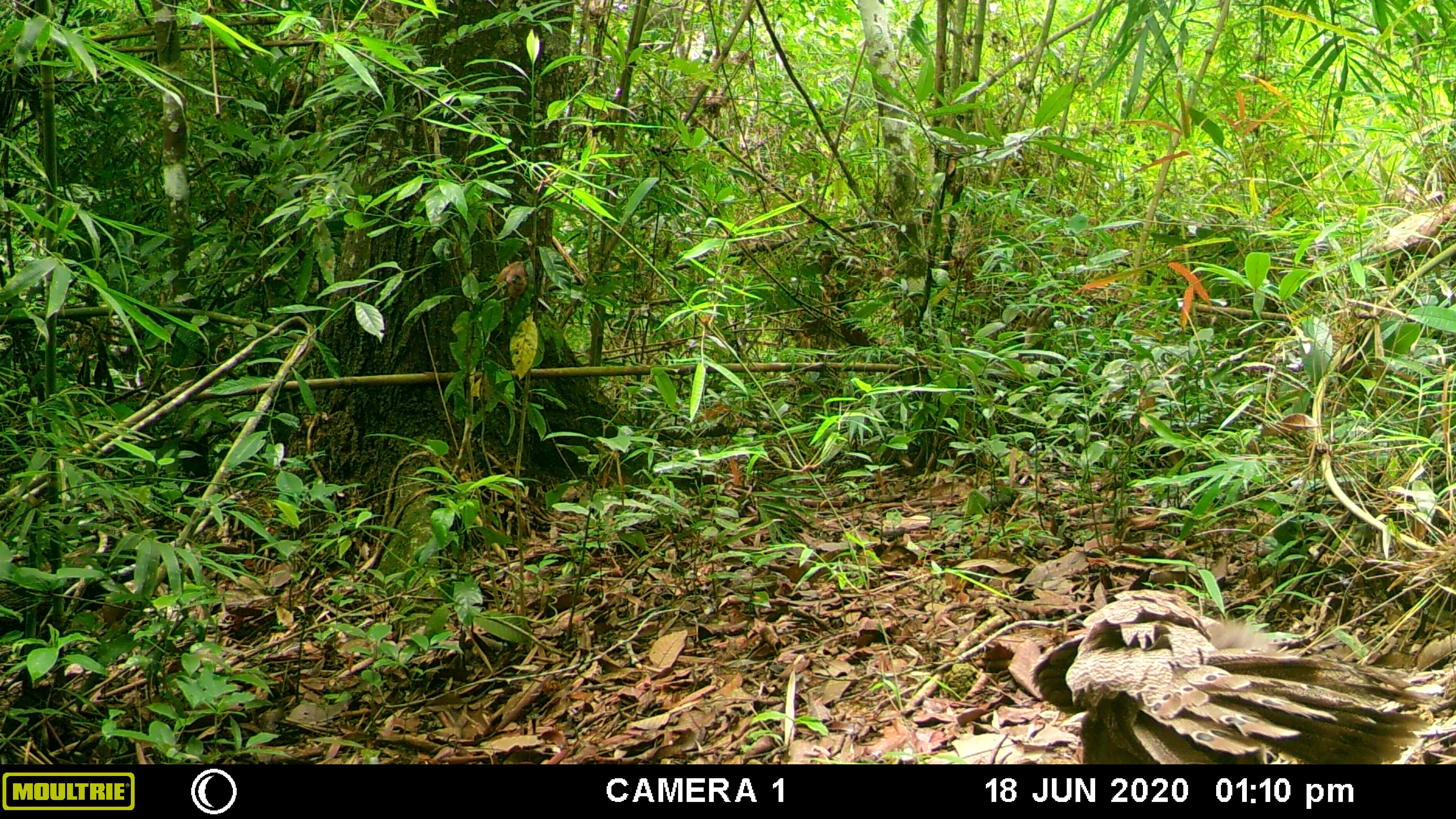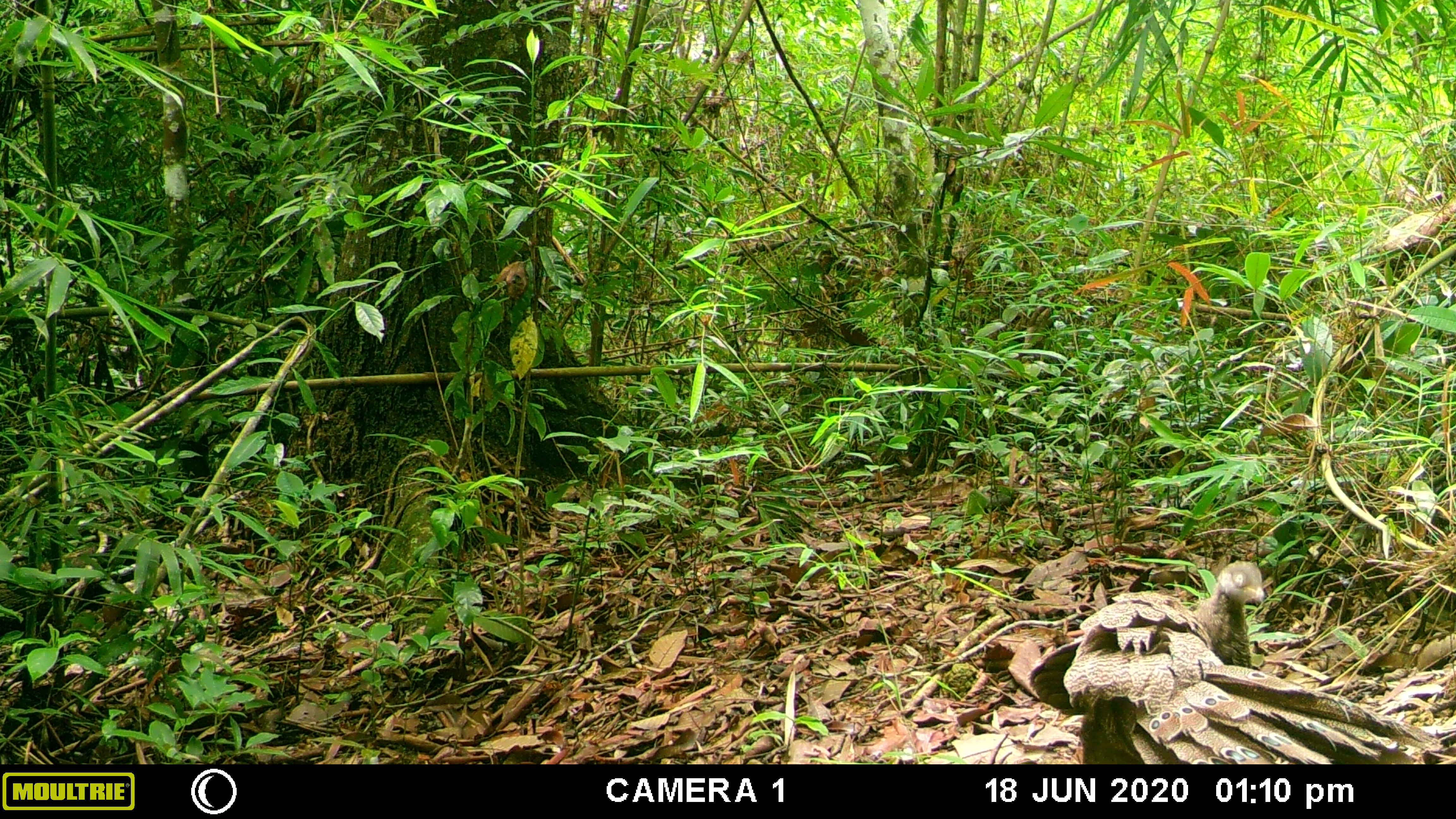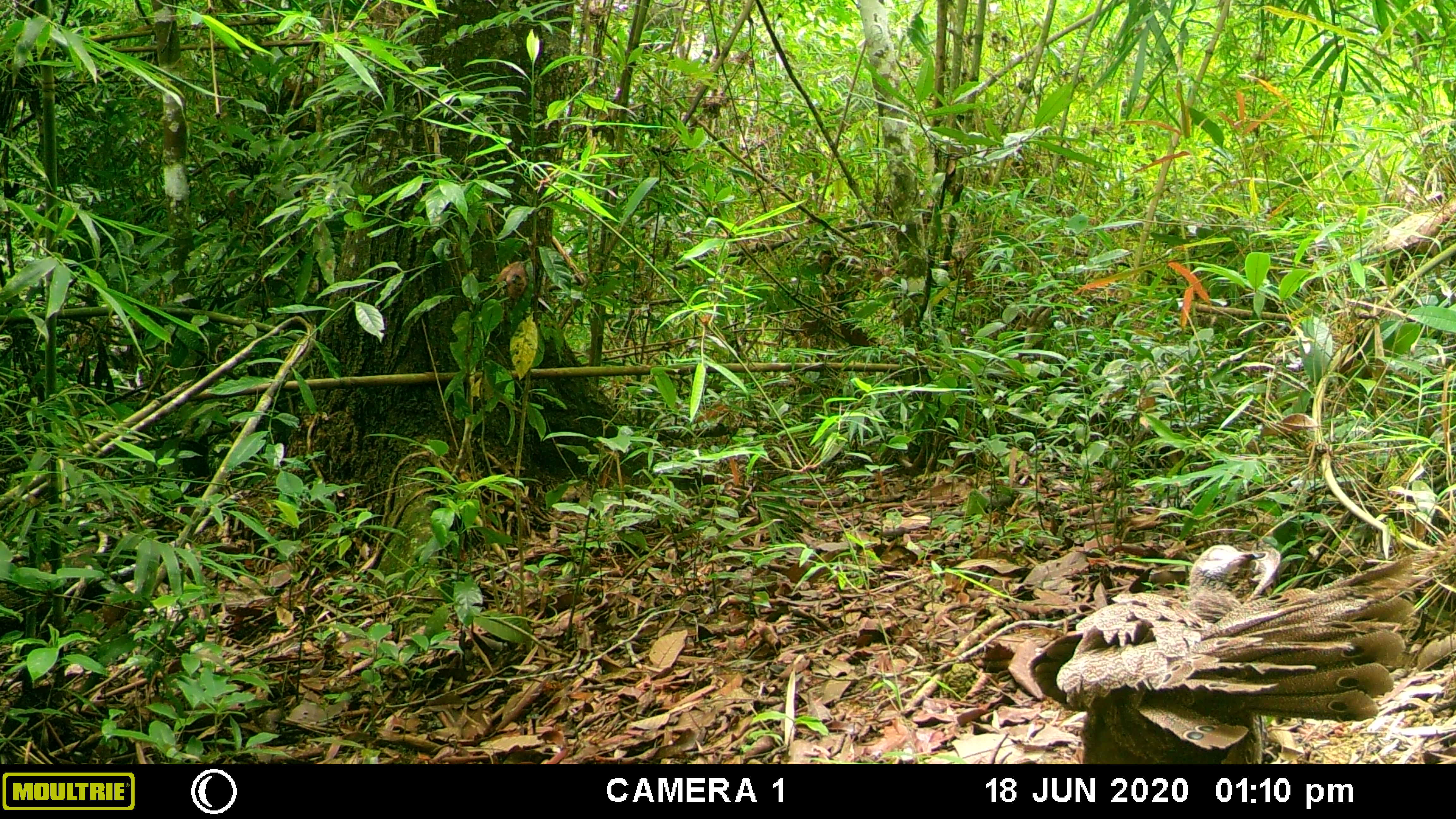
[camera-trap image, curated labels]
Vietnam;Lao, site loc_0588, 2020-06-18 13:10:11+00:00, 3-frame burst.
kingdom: Animalia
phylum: Chordata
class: Aves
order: Galliformes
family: Phasianidae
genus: Polyplectron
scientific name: Polyplectron bicalcaratum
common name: gray peacock-pheasant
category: grey peacock pheasant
Grey peacock pheasant (gray peacock-pheasant) (Polyplectron bicalcaratum). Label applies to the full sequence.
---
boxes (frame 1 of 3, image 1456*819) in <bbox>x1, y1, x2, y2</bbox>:
grey peacock pheasant: <bbox>1027, 588, 1437, 763</bbox>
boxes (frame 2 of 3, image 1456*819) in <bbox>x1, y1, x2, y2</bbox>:
grey peacock pheasant: <bbox>1027, 556, 1437, 763</bbox>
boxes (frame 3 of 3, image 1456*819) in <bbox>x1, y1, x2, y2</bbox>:
grey peacock pheasant: <bbox>1027, 542, 1422, 763</bbox>